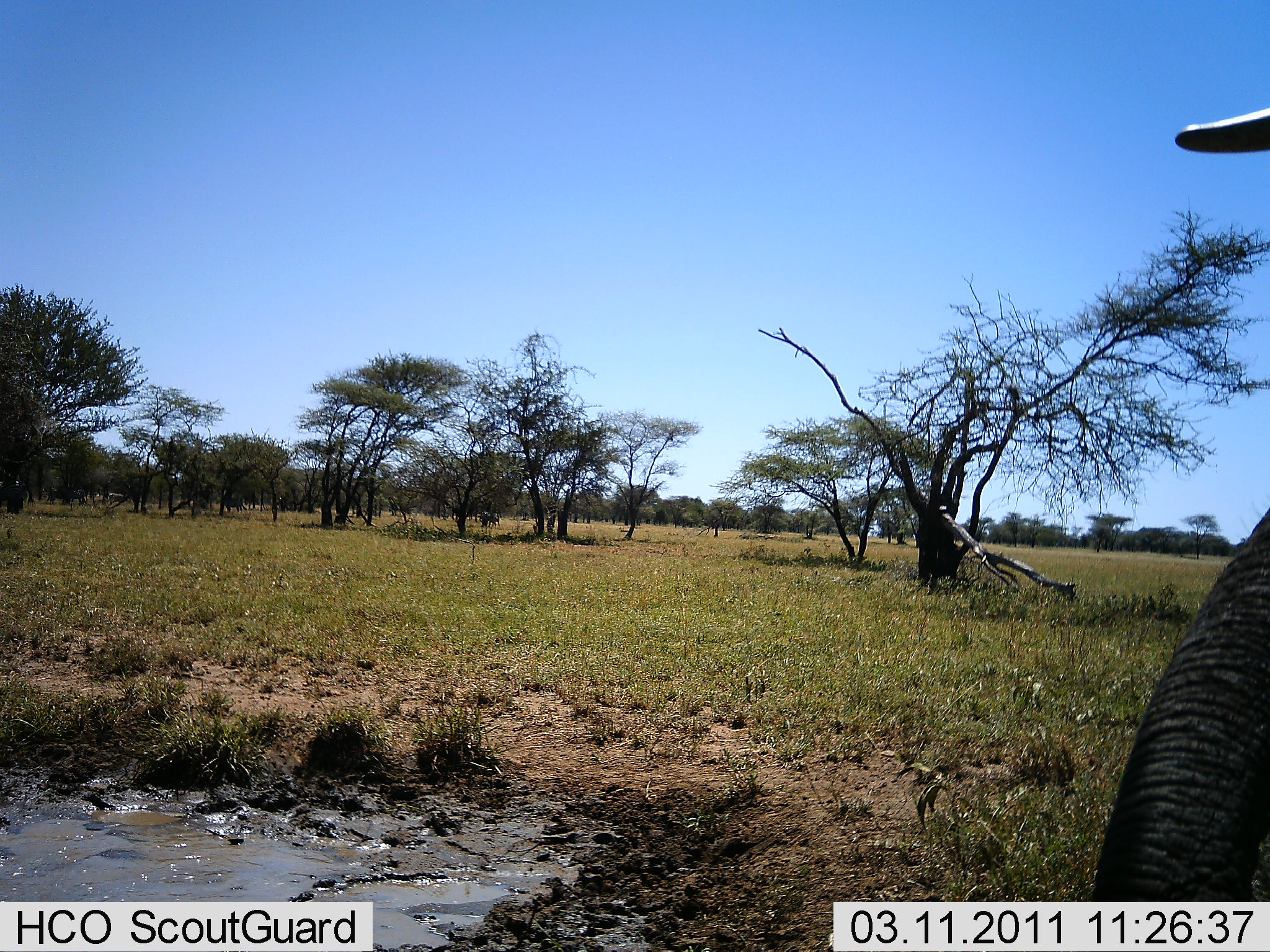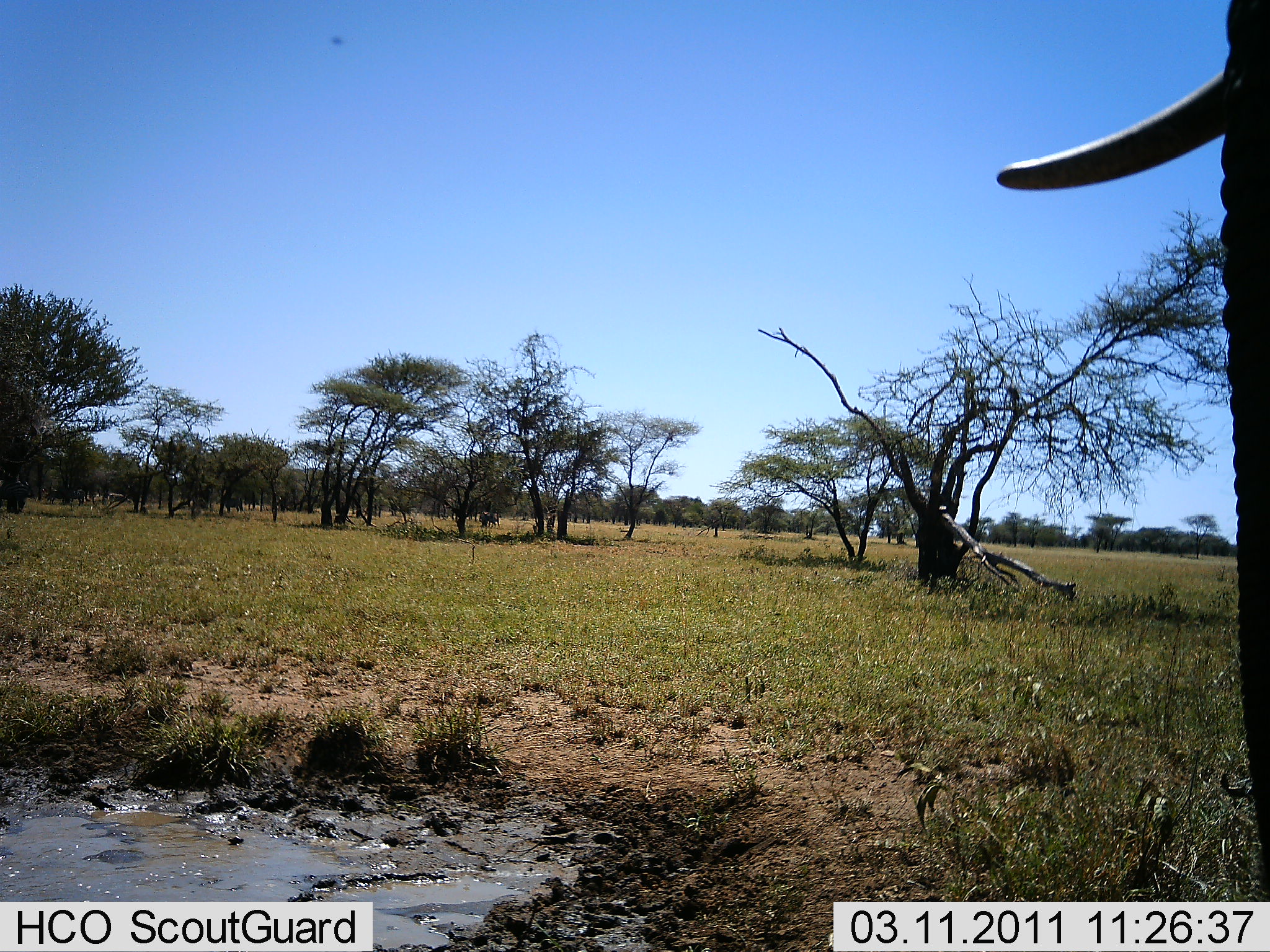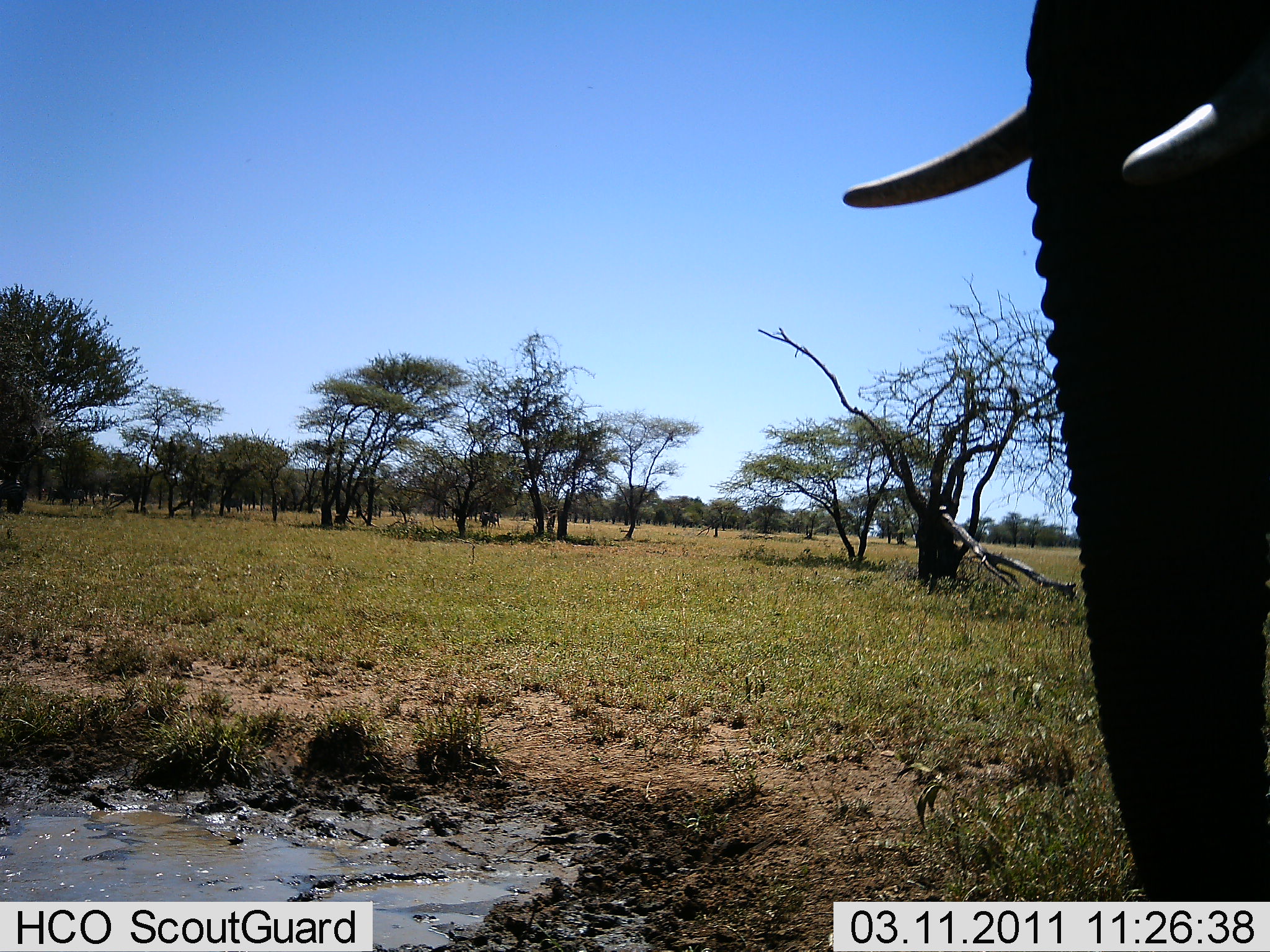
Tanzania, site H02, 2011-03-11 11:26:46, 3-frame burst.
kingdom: Animalia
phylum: Chordata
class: Mammalia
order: Proboscidea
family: Elephantidae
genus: Loxodonta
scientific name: Loxodonta africana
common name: african bush elephant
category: elephant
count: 1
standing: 55%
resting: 0%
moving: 45%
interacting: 0%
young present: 0%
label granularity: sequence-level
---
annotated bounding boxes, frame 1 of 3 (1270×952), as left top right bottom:
animal: 1090 508 1270 902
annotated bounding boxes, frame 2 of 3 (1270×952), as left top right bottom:
animal: 995 0 1270 904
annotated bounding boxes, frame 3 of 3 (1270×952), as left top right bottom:
animal: 841 0 1270 902